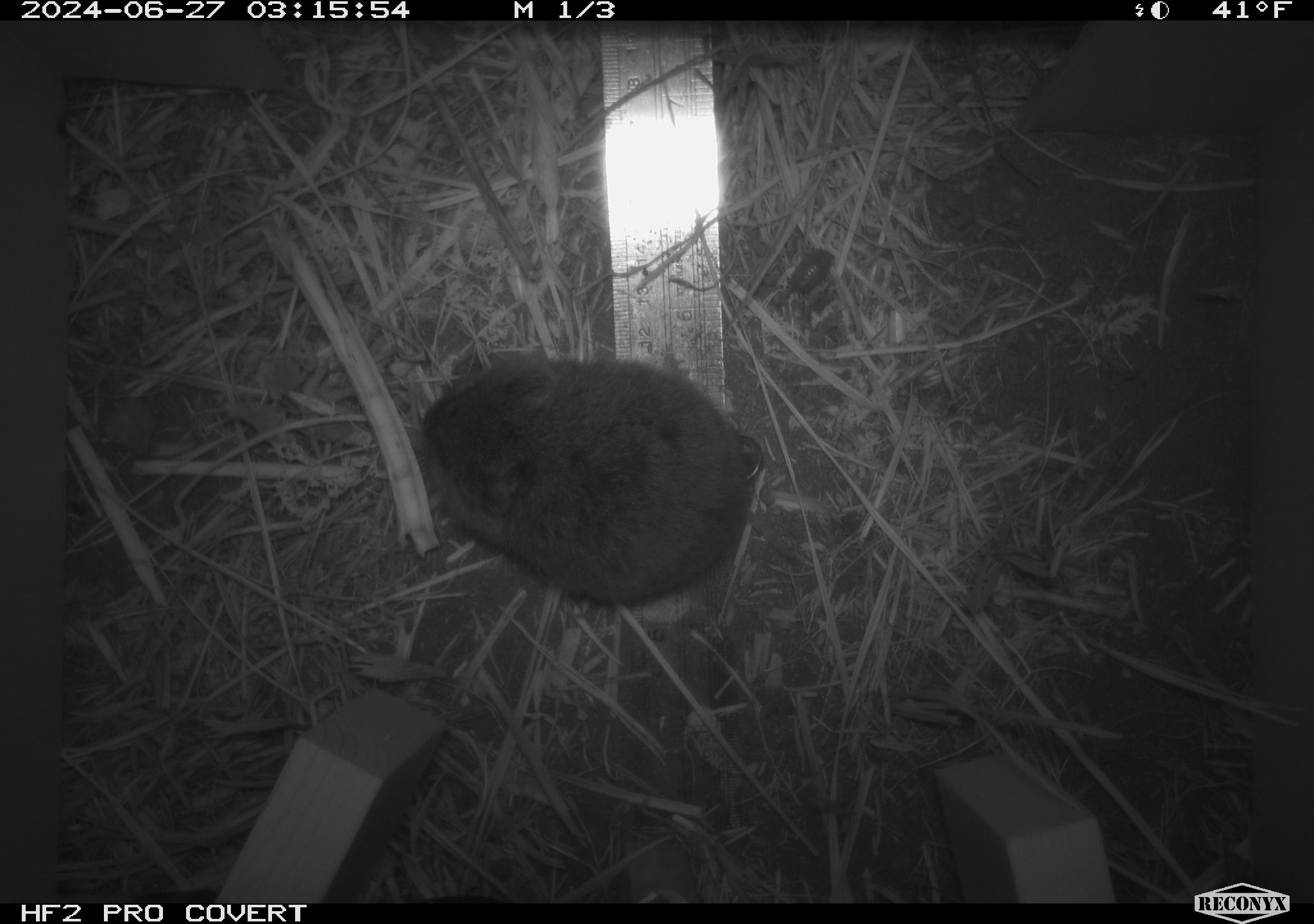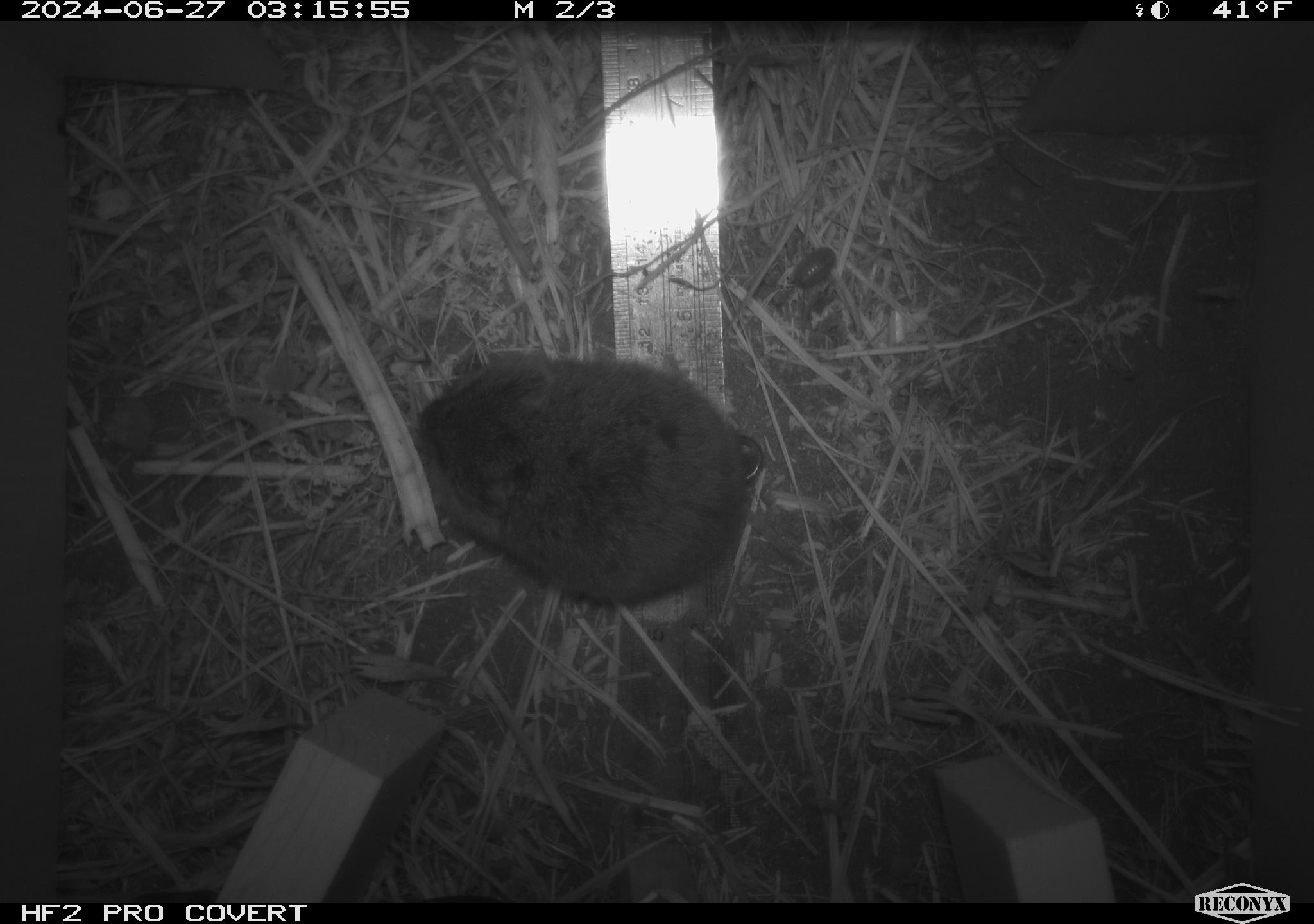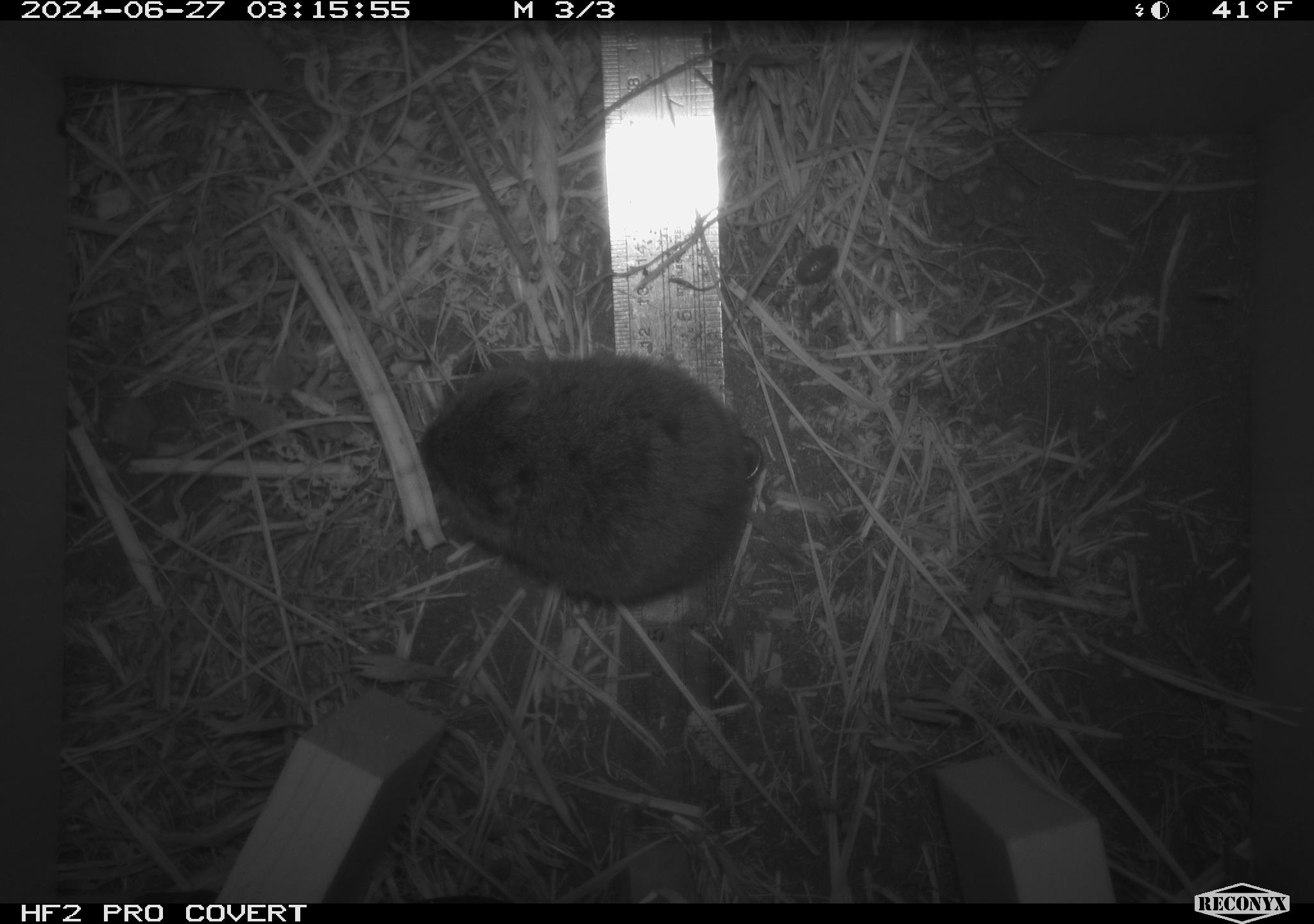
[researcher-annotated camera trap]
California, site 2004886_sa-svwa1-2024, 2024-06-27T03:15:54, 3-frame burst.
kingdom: Animalia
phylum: Chordata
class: Mammalia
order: Rodentia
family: Cricetidae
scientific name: Arvicolinae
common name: voles, lemmings, and muskrats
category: arvicolinae subfamily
Arvicolinae subfamily (voles, lemmings, and muskrats) (Arvicolinae).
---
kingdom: Animalia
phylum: Arthropoda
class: Malacostraca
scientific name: Malacostraca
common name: amphipods, crabs, isopods, krill, lobsters and shrimps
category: malacostracan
Malacostracan (amphipods, crabs, isopods, krill, lobsters and shrimps) (Malacostraca).